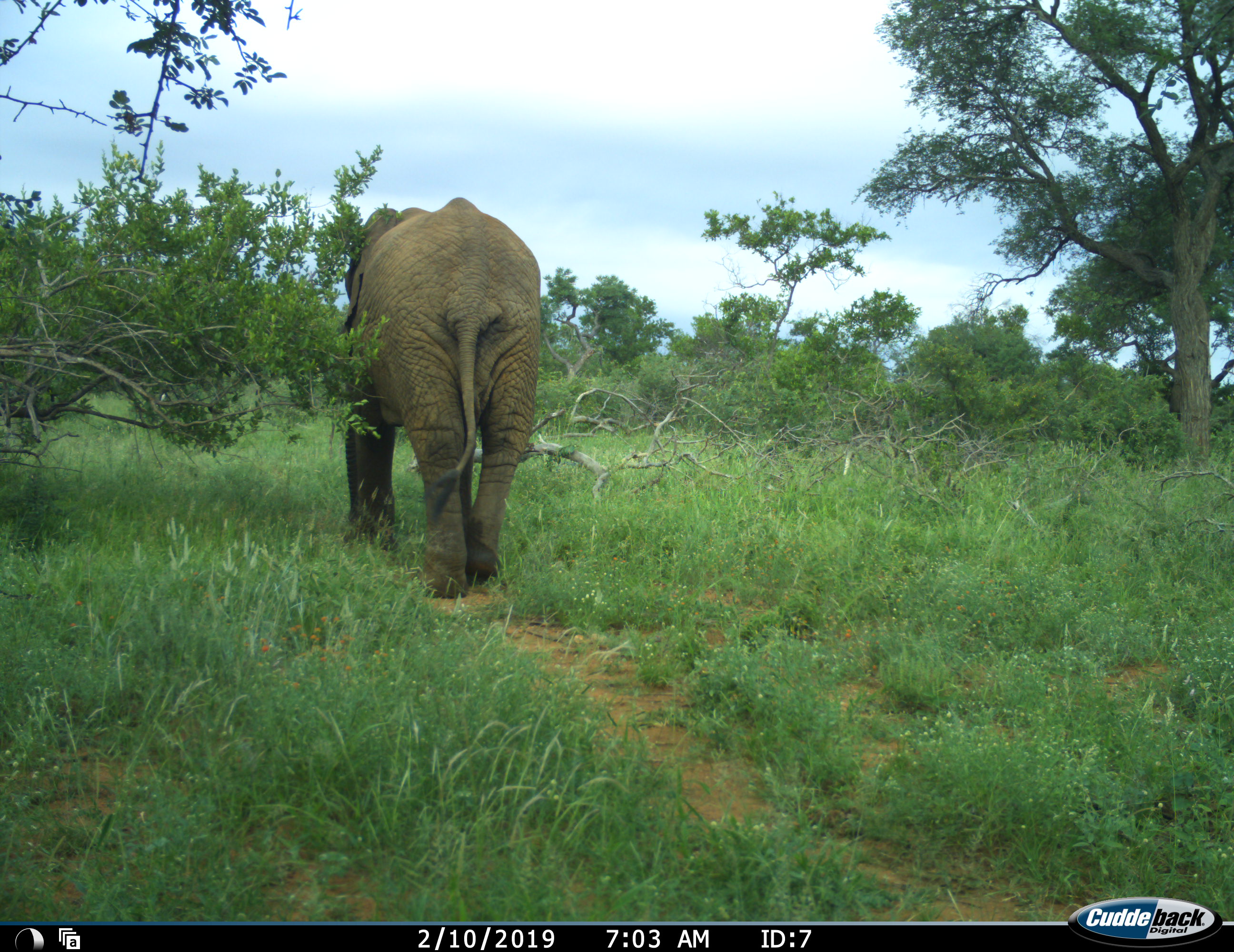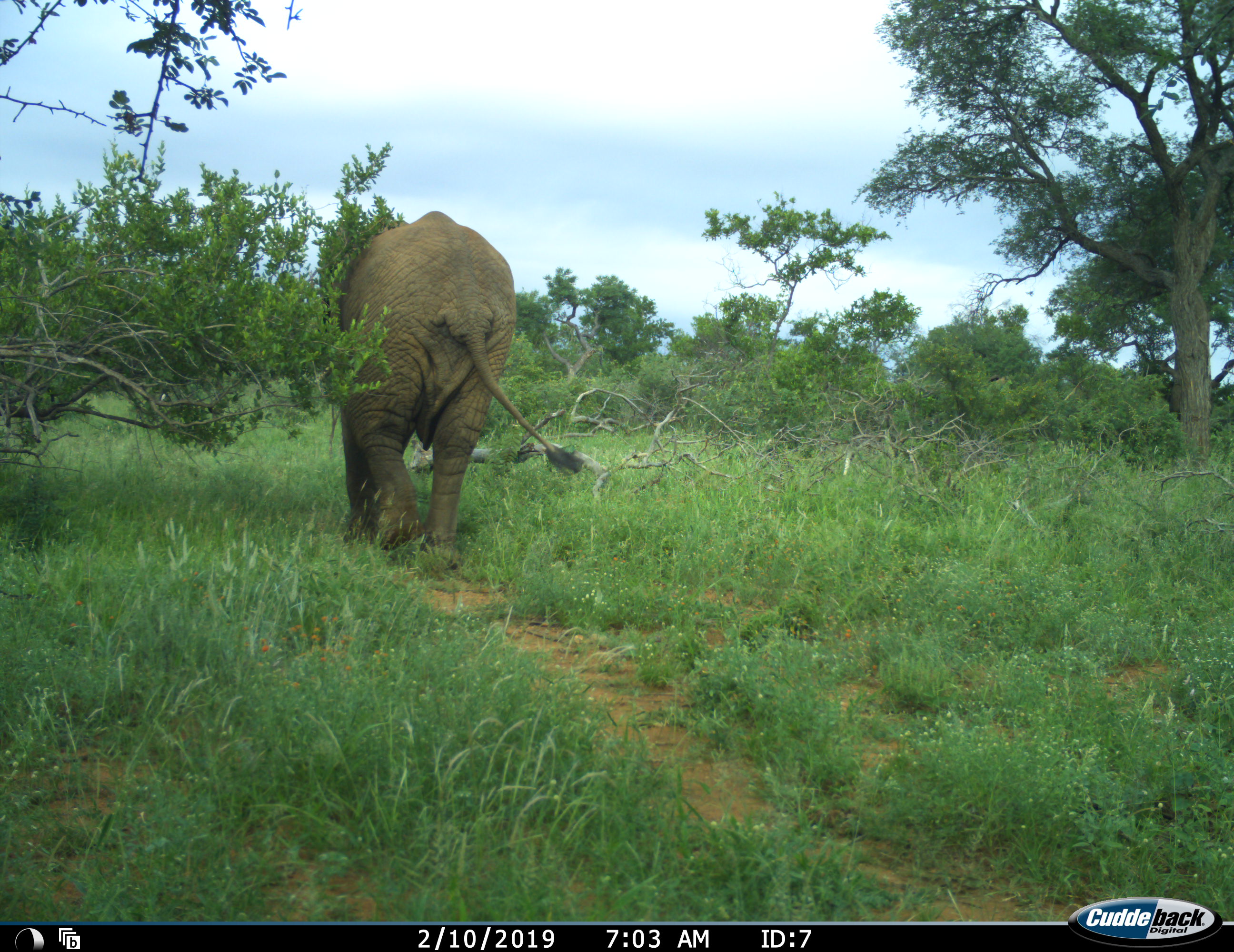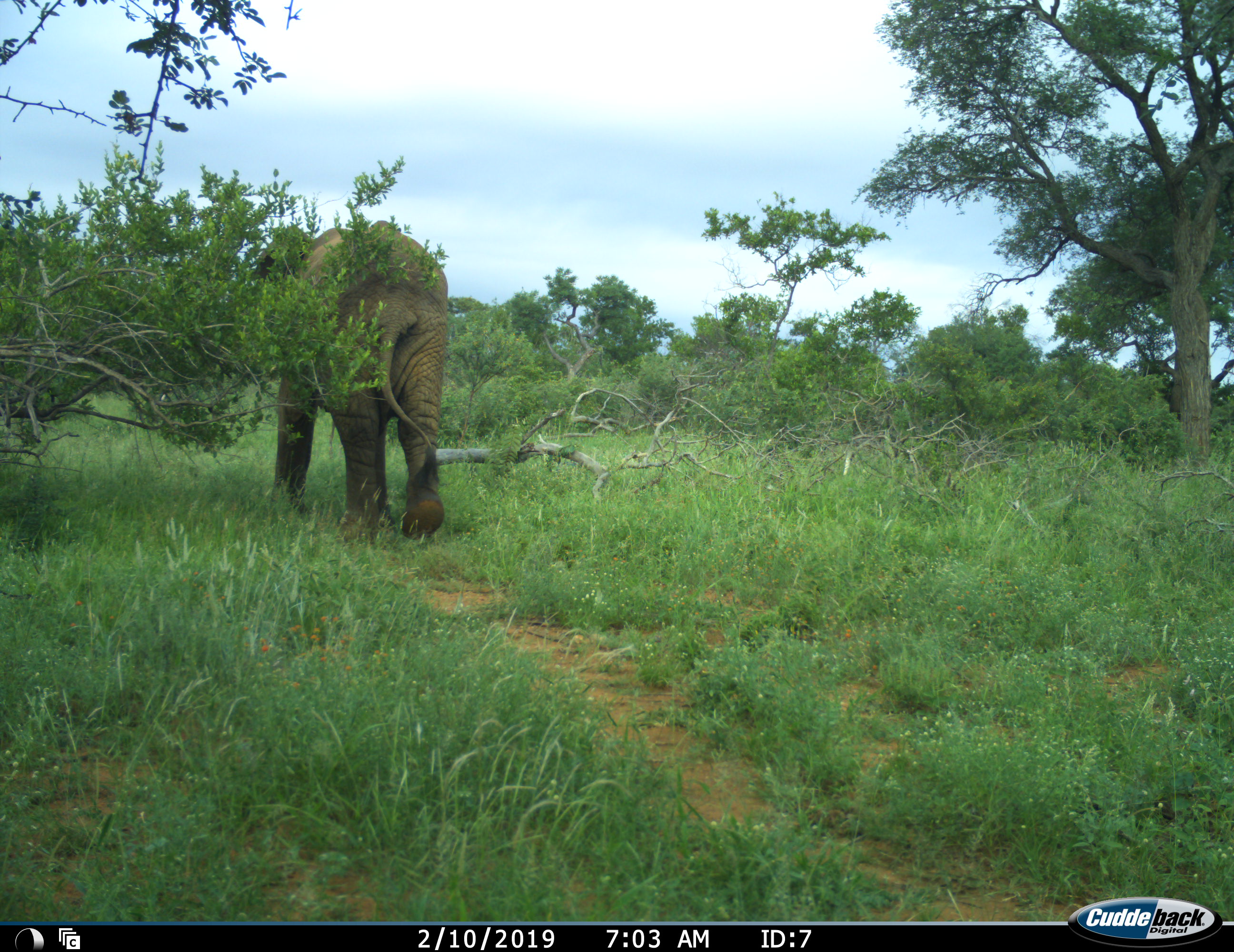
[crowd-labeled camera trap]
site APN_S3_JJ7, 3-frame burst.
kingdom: Animalia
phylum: Chordata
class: Mammalia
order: Proboscidea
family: Elephantidae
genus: Loxodonta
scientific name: Loxodonta africana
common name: african bush elephant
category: elephant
Elephant (african bush elephant) (Loxodonta africana), count 1. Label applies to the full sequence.